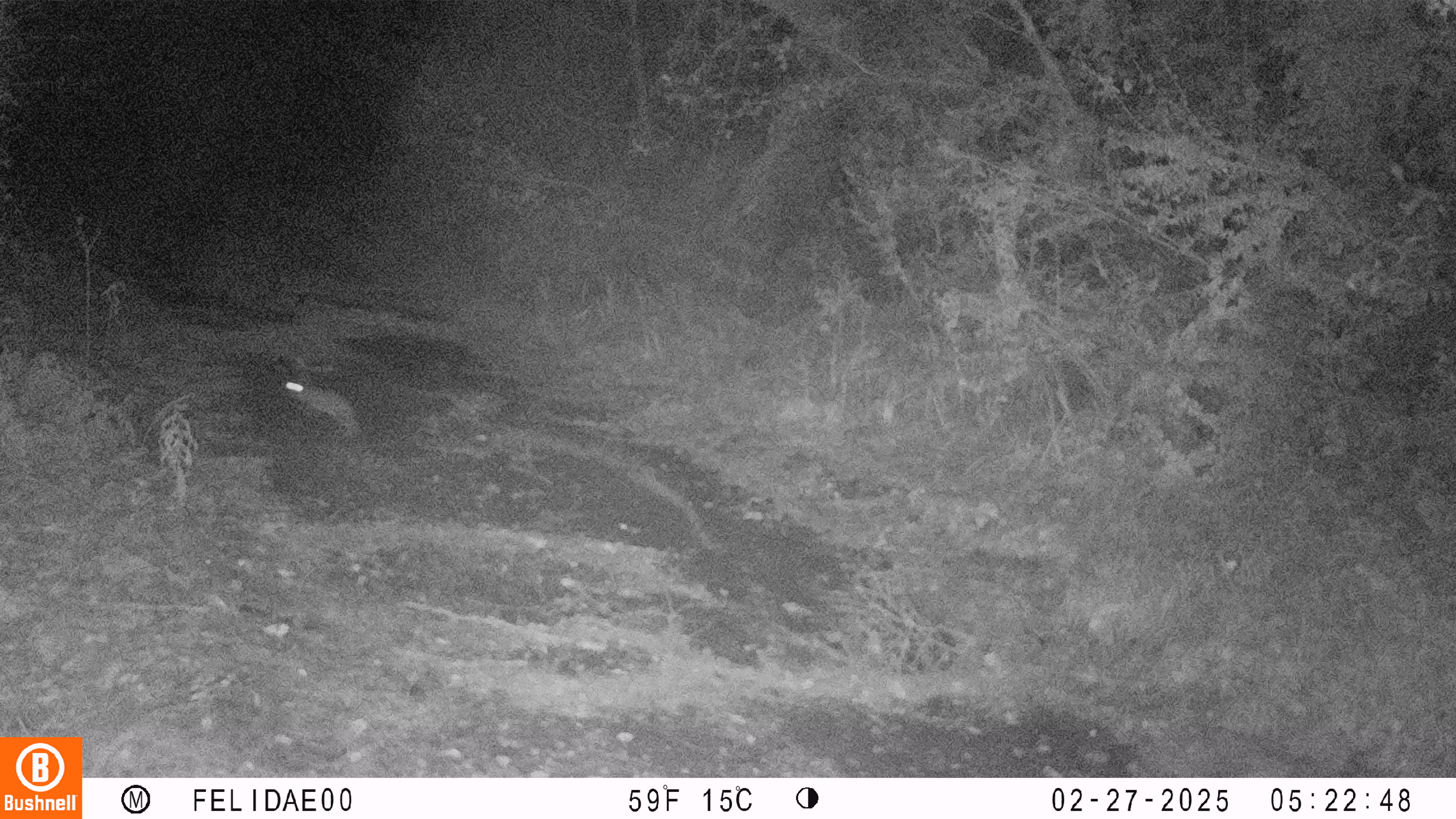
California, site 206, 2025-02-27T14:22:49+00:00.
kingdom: Animalia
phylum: Chordata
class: Mammalia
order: Lagomorpha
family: Leporidae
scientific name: Leporidae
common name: rabbit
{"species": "rabbit (Leporidae)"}